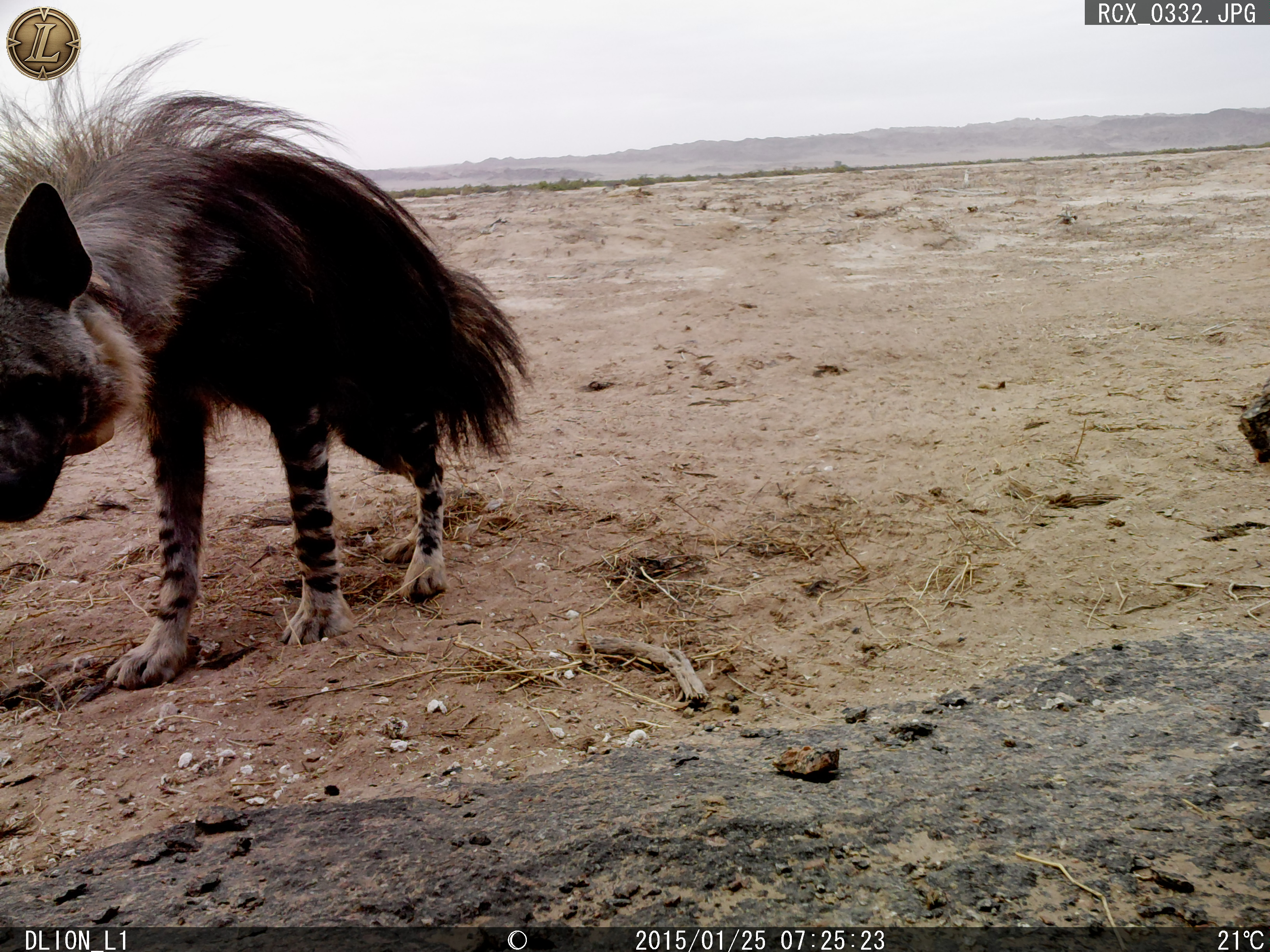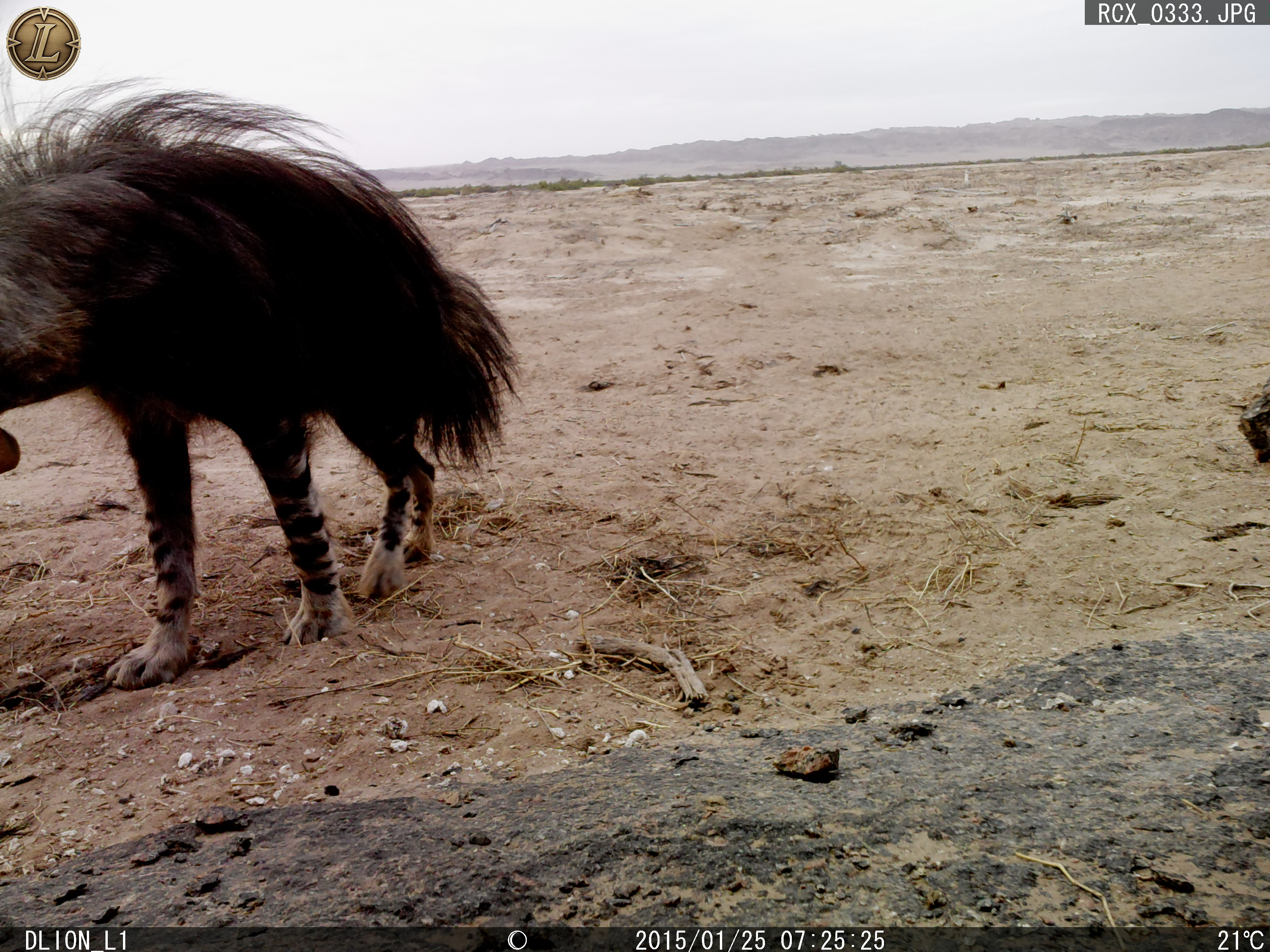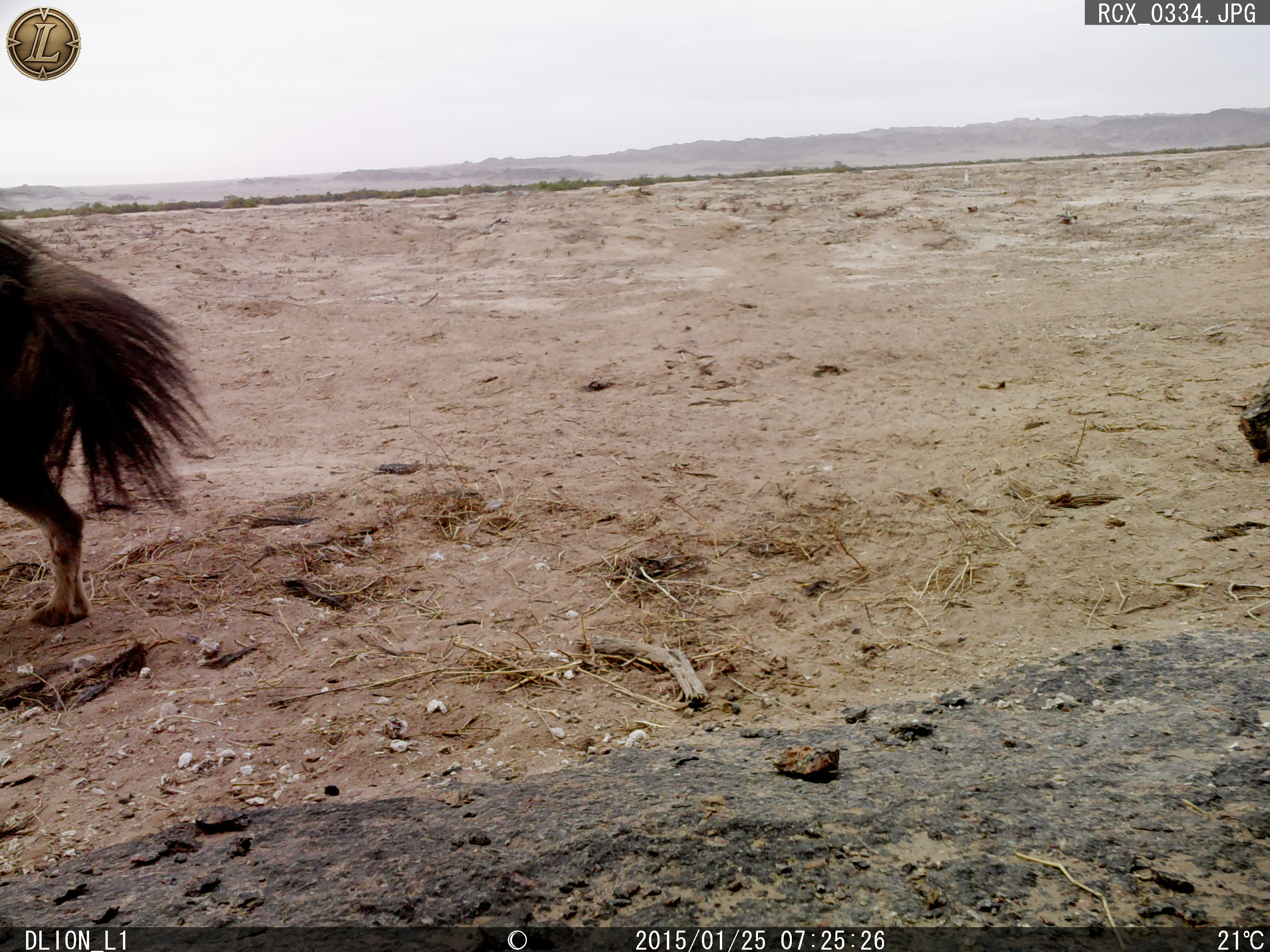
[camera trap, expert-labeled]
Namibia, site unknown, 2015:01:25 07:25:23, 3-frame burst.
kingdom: Animalia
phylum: Chordata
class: Mammalia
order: Carnivora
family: Hyaenidae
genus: Parahyaena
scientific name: Parahyaena brunnea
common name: brown hyena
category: hyaena brunnea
Hyaena brunnea (brown hyena) (Parahyaena brunnea).